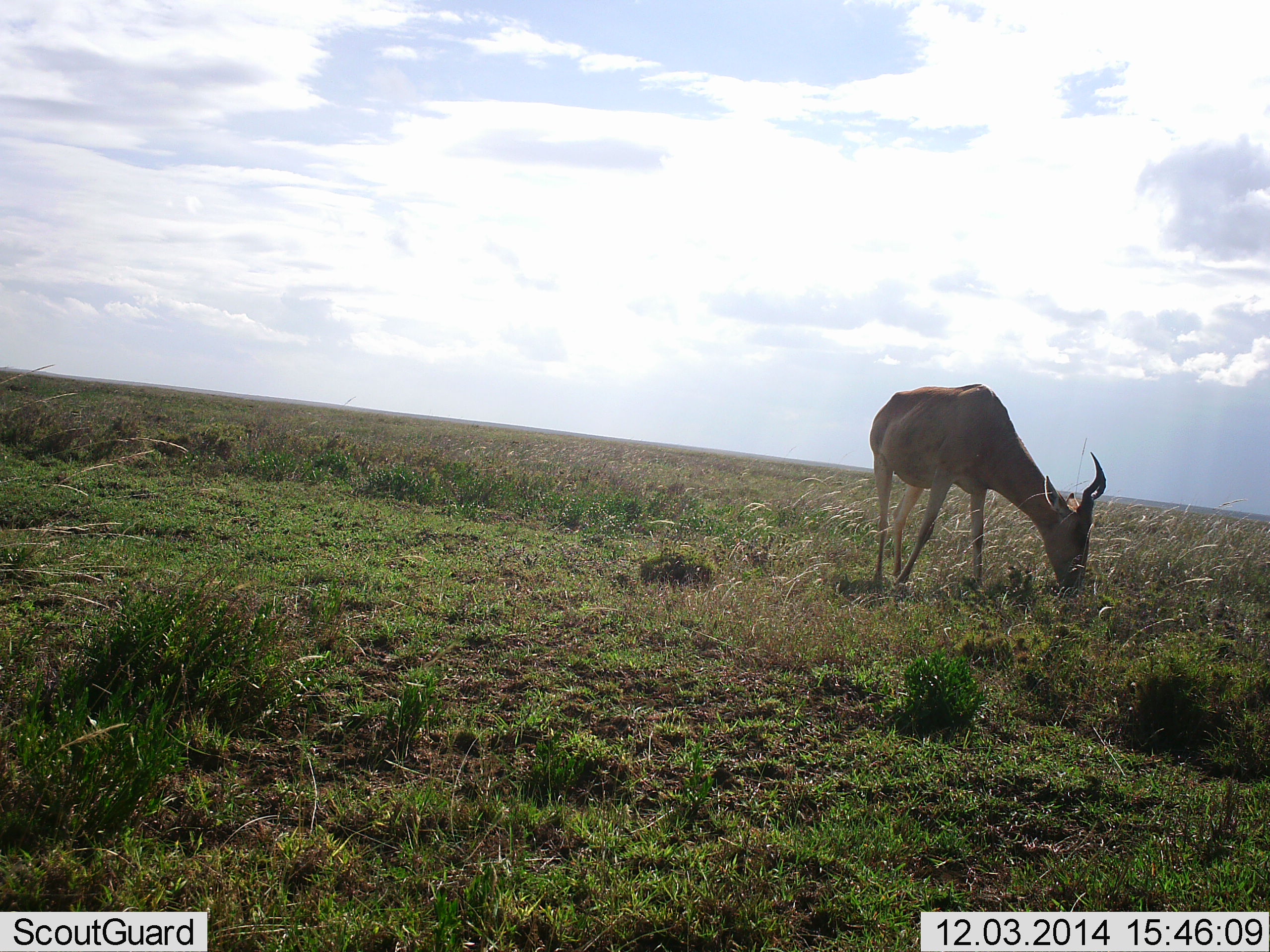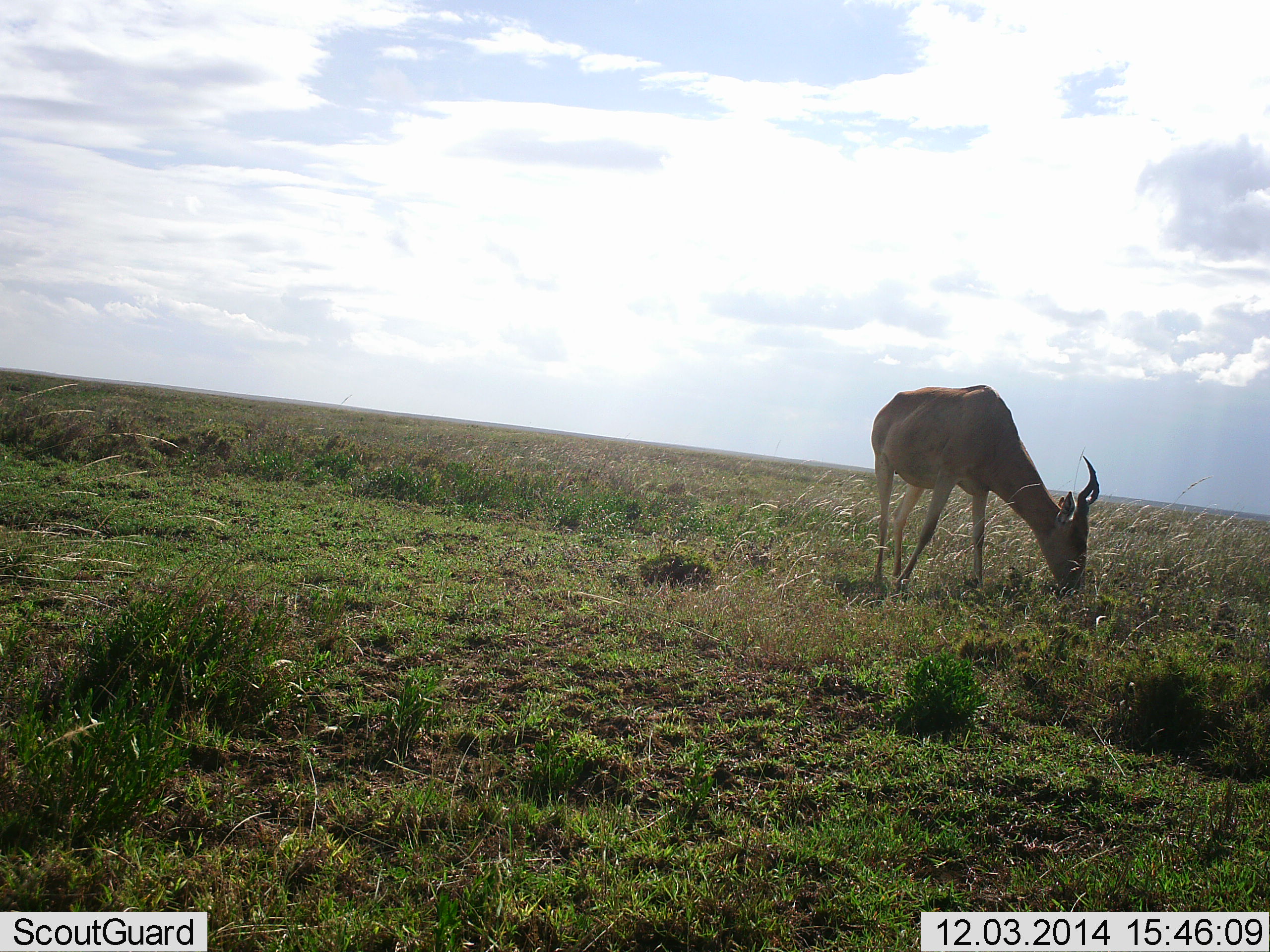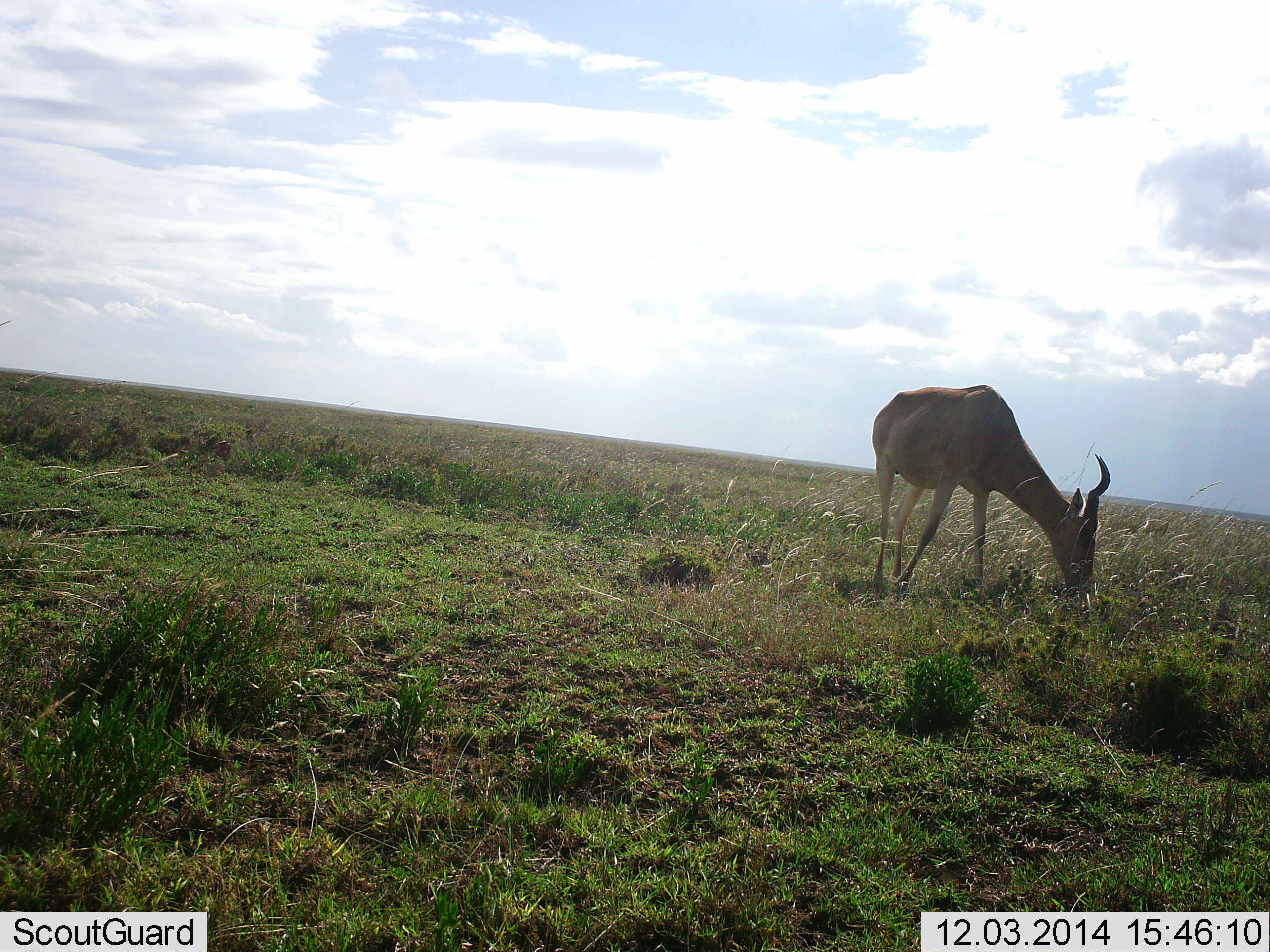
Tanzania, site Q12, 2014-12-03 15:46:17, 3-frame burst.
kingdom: Animalia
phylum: Chordata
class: Mammalia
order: Artiodactyla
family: Bovidae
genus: Alcelaphus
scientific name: Alcelaphus buselaphus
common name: hartebeest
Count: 1.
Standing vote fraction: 20%.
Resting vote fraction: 0%.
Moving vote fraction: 0%.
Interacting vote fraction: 0%.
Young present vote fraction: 0%.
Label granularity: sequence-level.